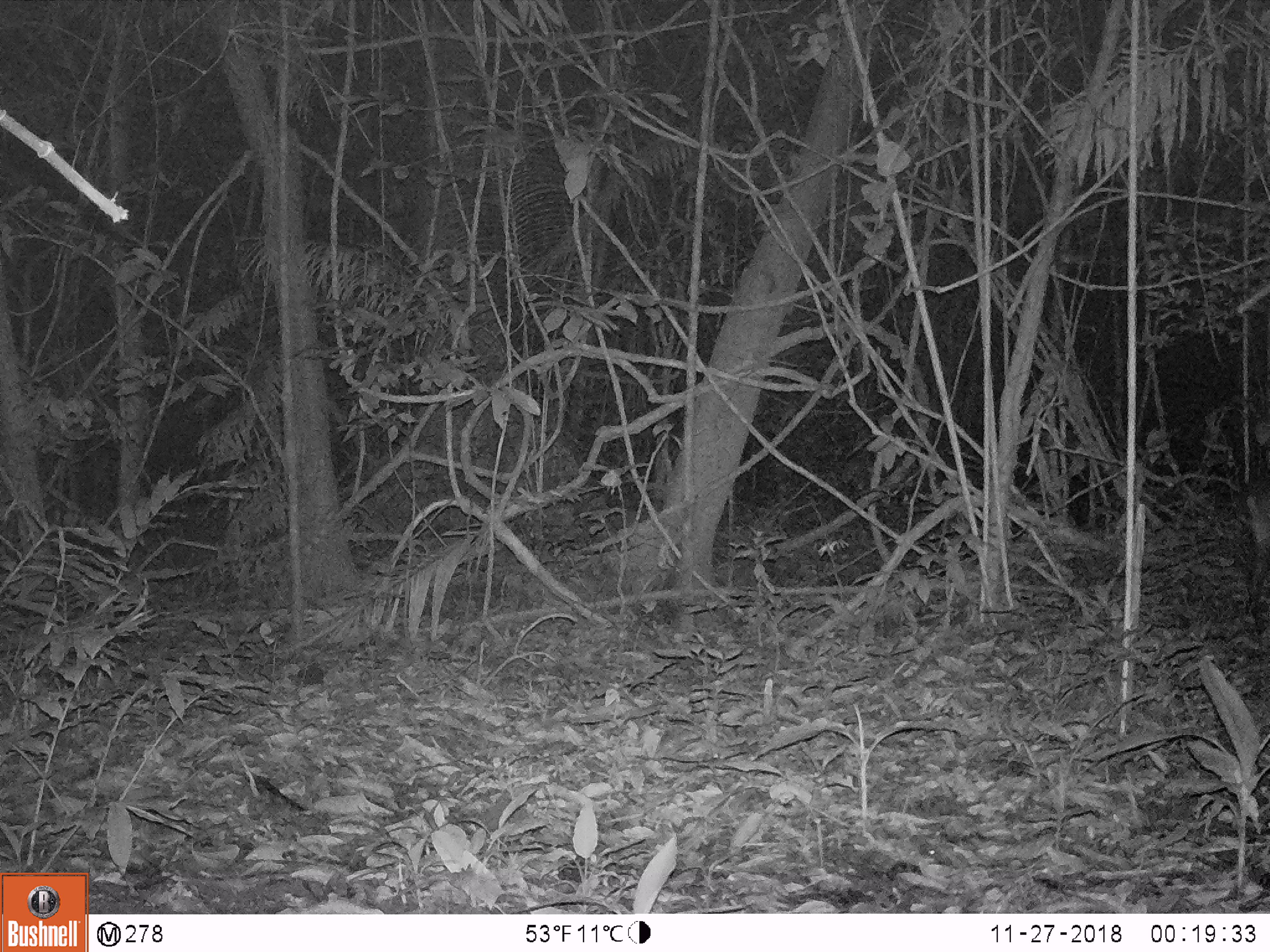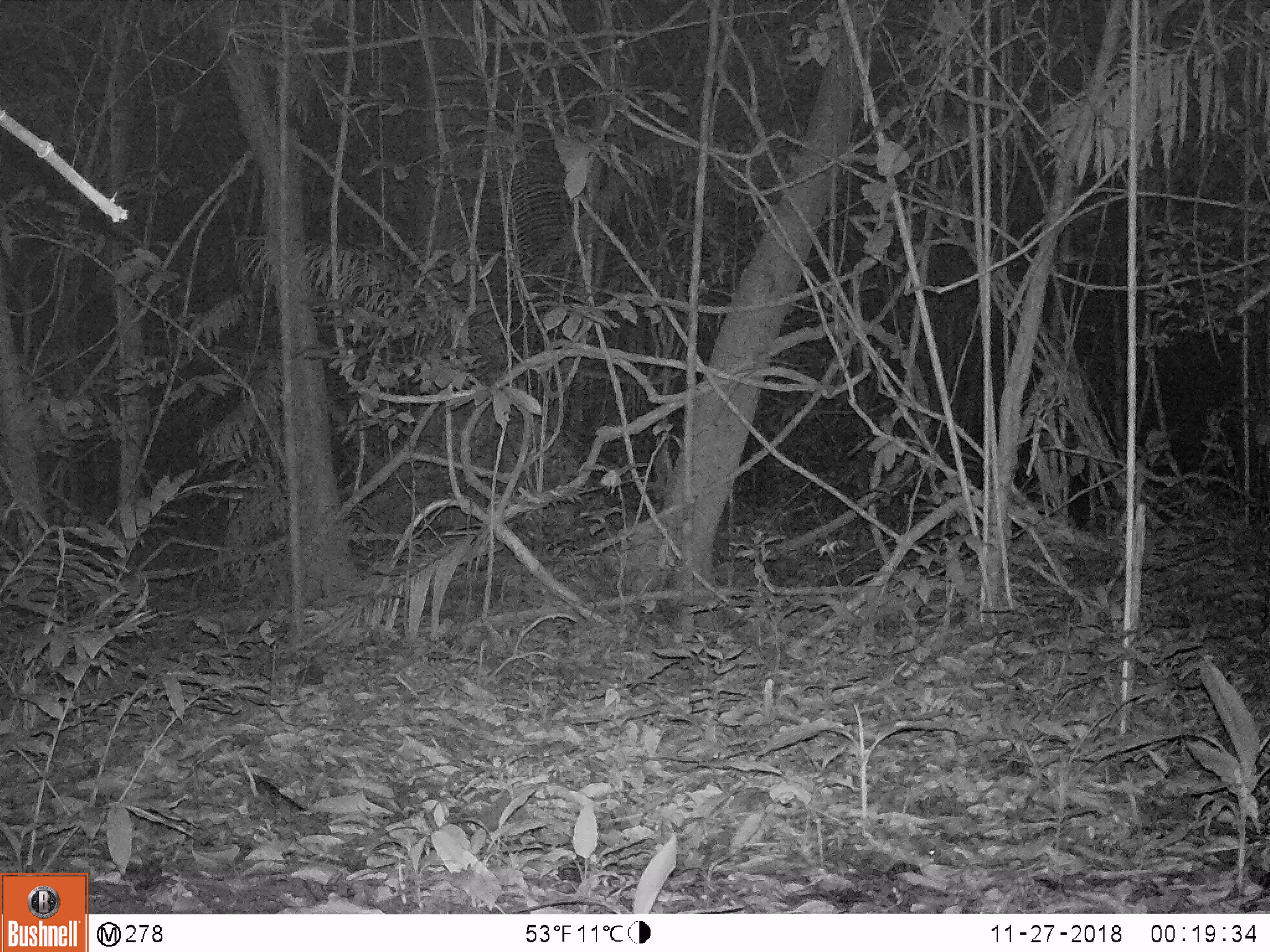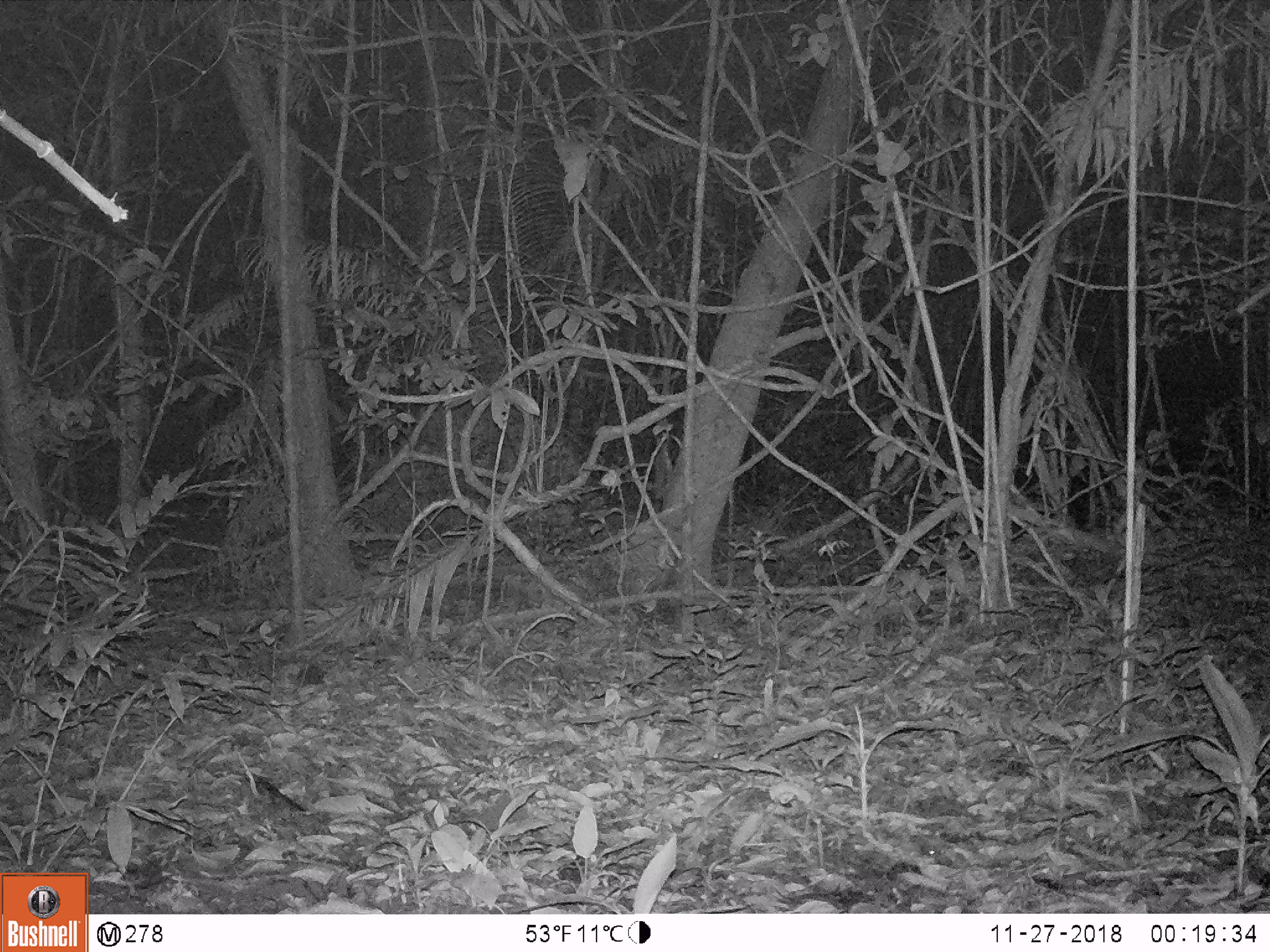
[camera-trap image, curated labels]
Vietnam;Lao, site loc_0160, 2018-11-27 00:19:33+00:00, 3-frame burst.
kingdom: Animalia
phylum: Chordata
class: Mammalia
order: Artiodactyla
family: Cervidae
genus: Muntiacus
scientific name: Muntiacus vuquangensis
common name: large-antlered muntjac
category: large antlered muntjac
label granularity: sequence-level